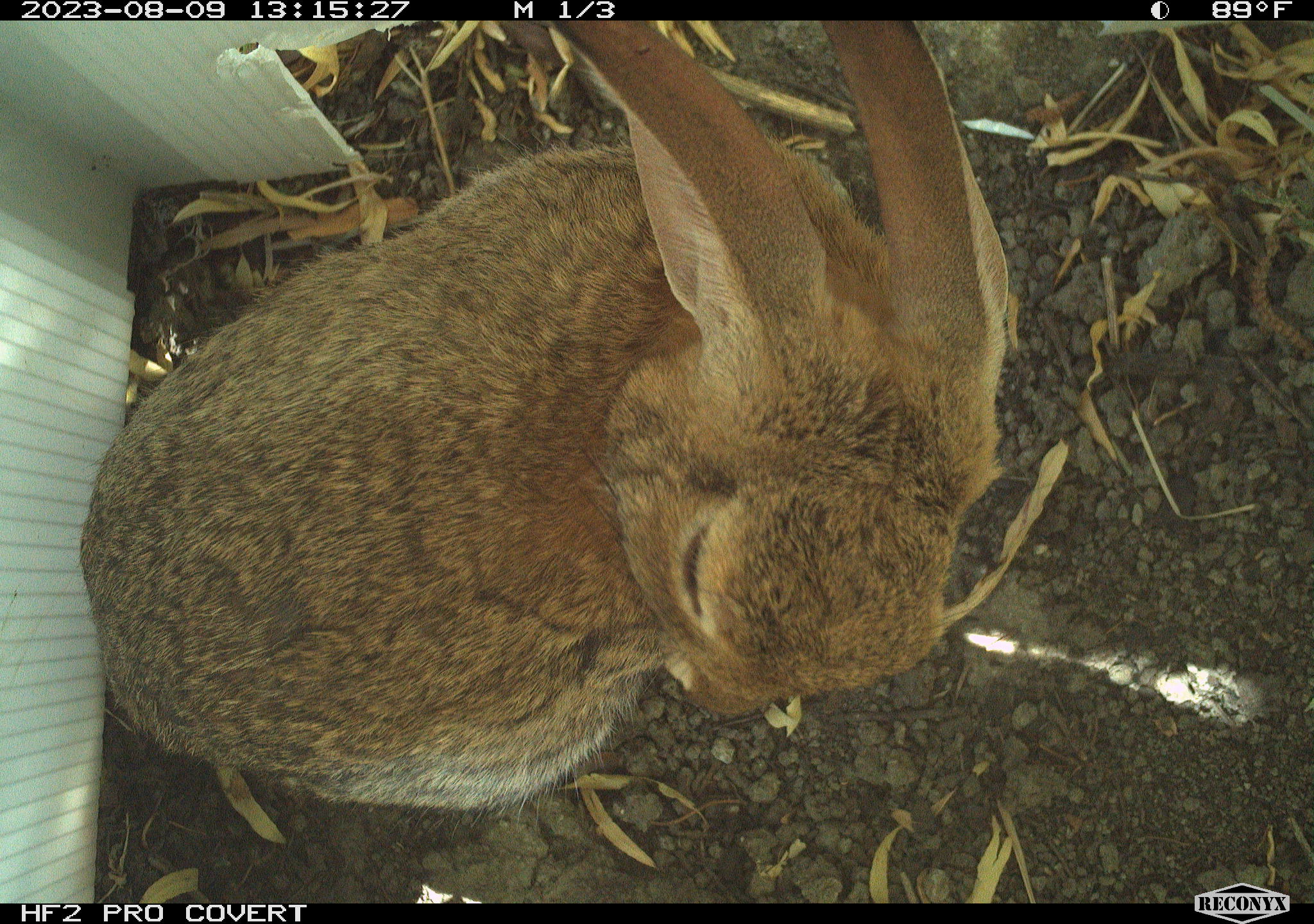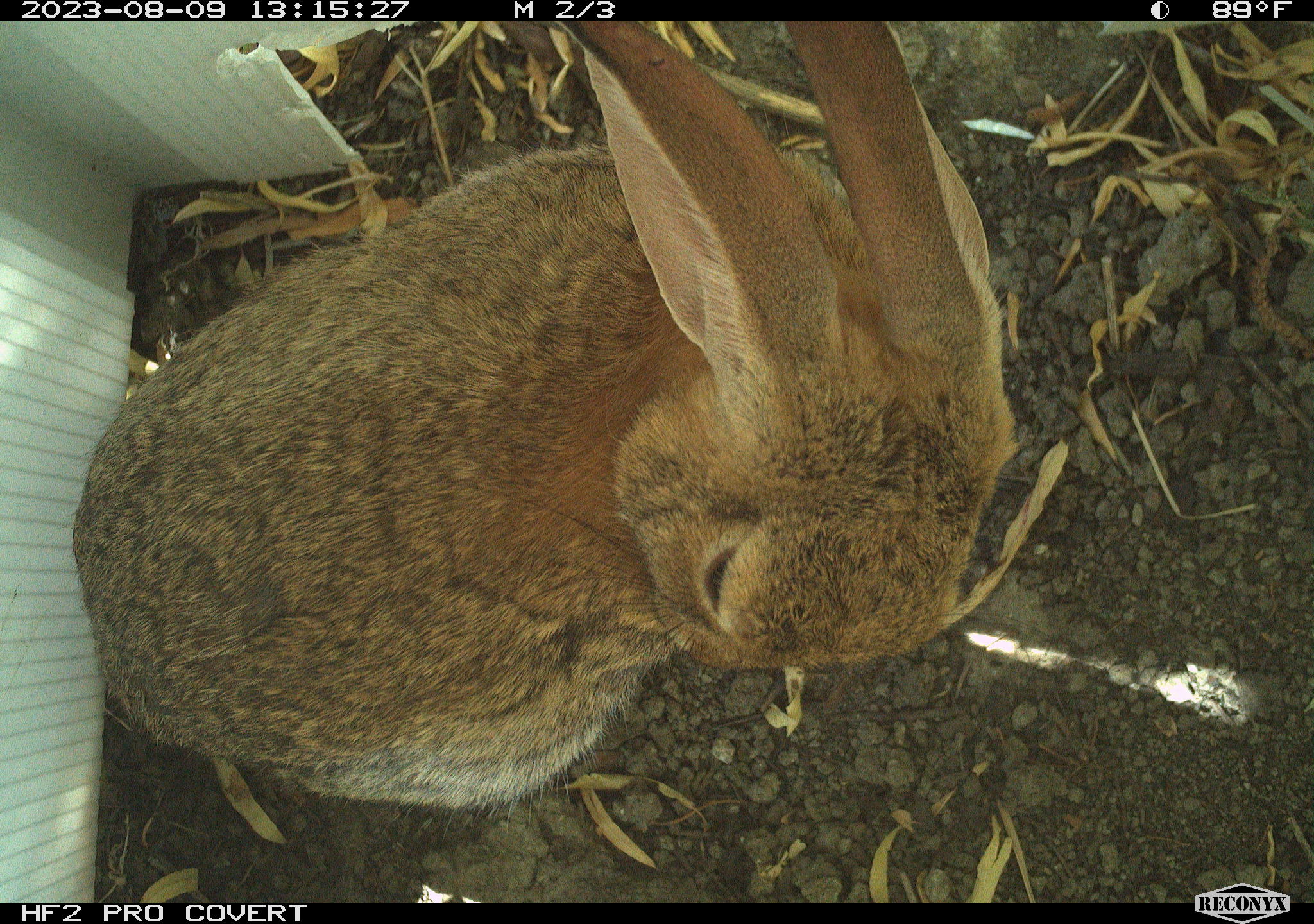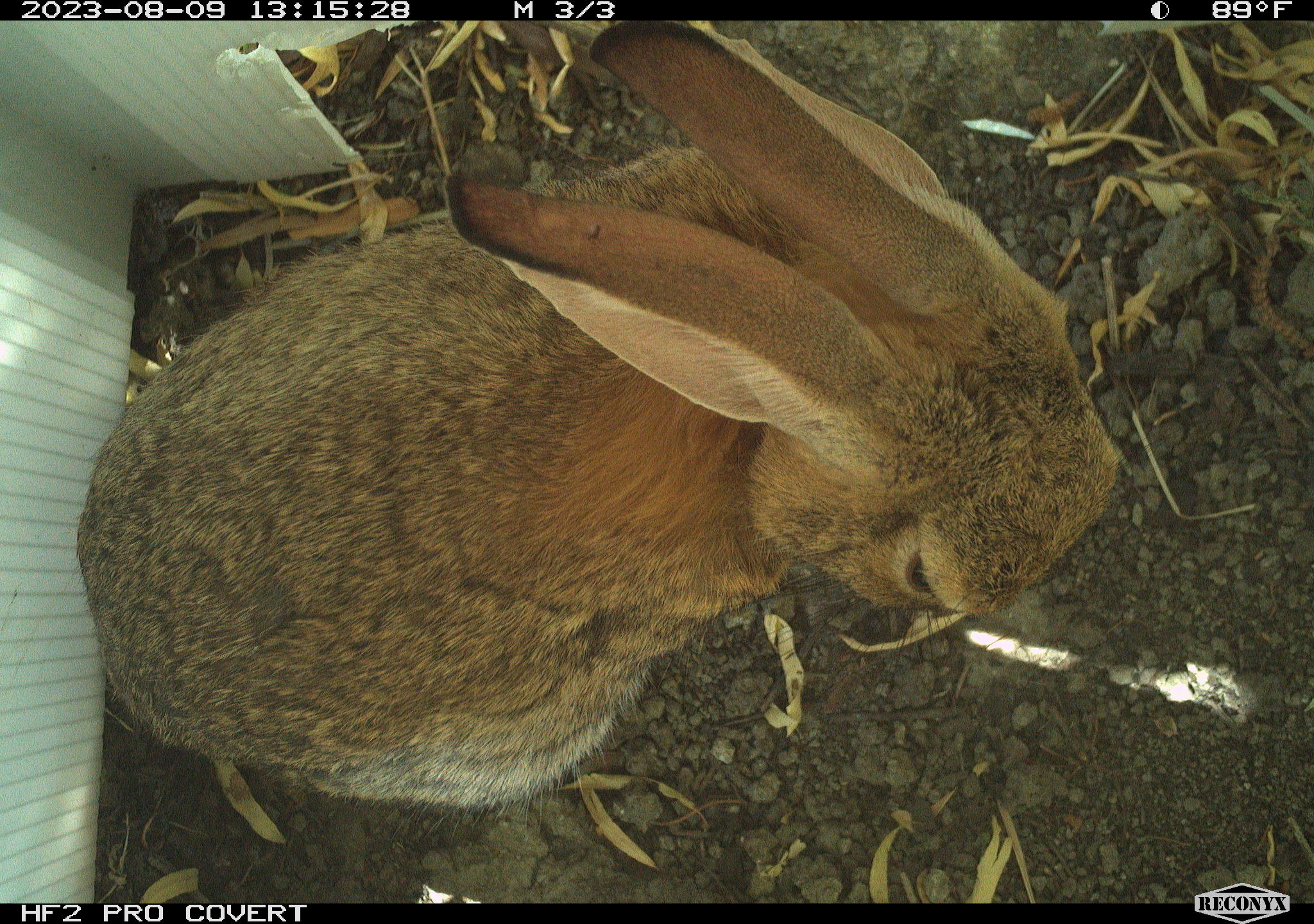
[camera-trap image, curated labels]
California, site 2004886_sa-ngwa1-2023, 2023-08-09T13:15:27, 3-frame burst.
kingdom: Animalia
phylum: Chordata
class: Mammalia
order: Lagomorpha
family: Leporidae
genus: Sylvilagus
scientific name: Sylvilagus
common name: cottontail rabbits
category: sylvilagus species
Sylvilagus species (cottontail rabbits) (Sylvilagus).